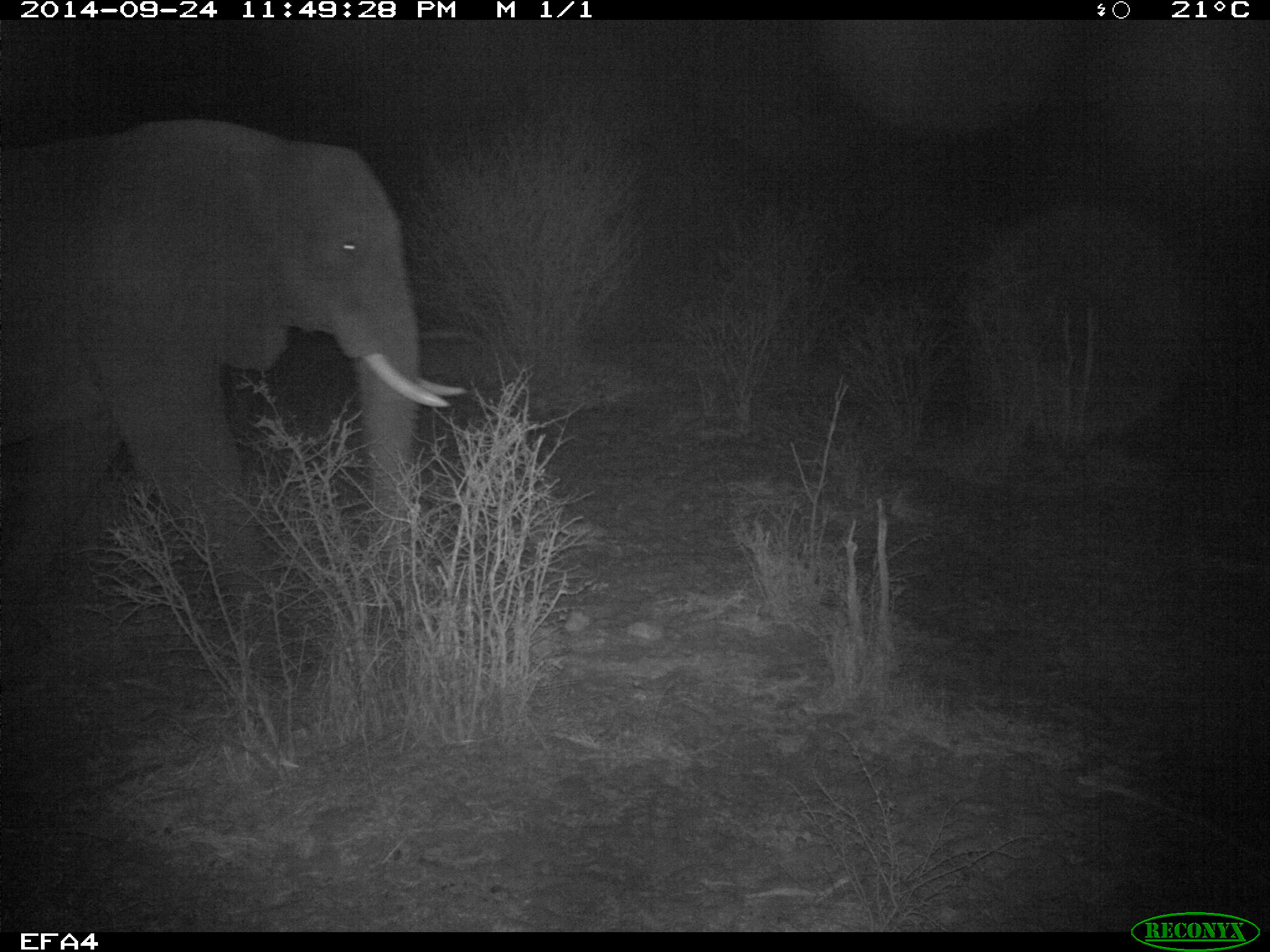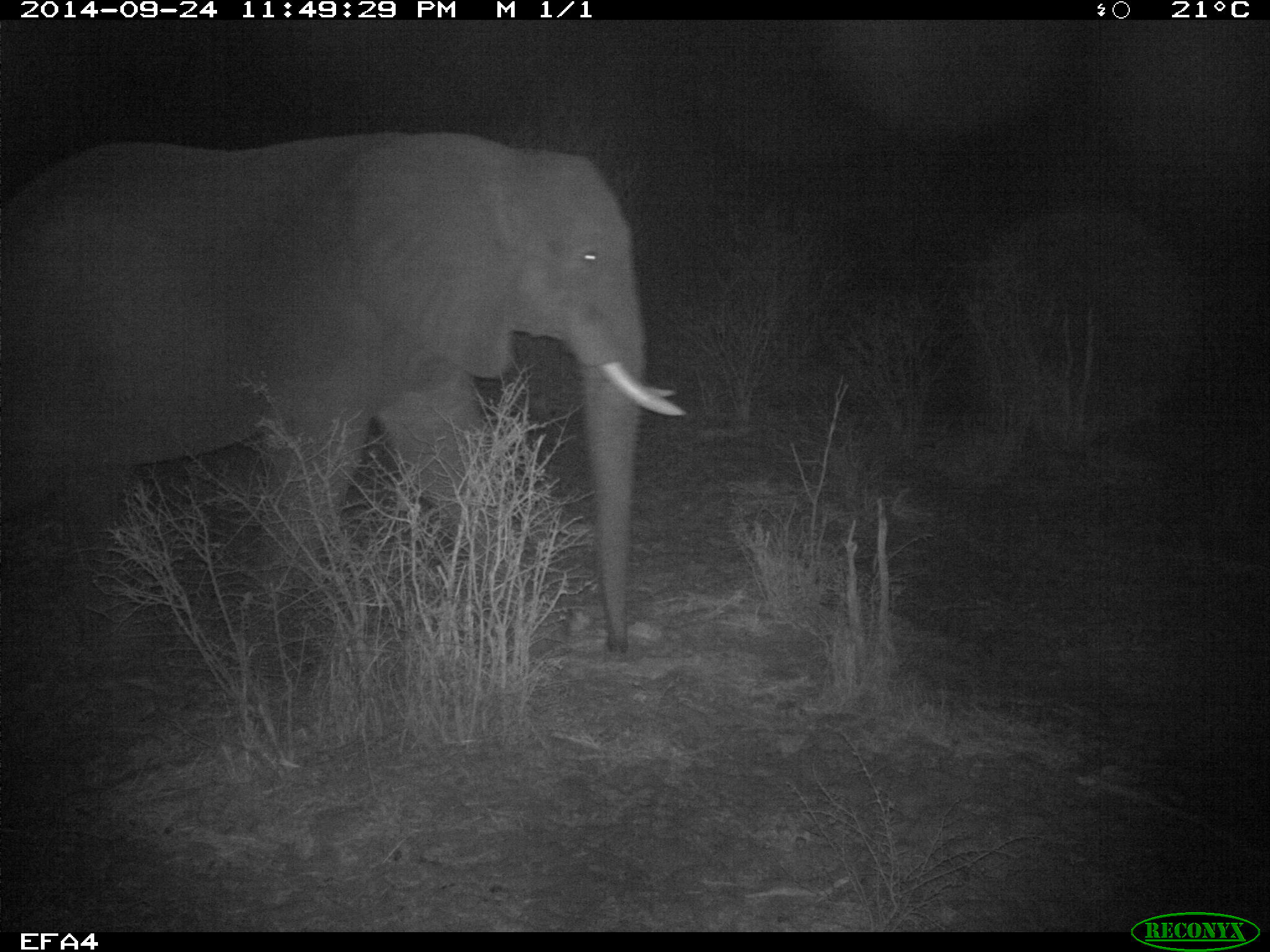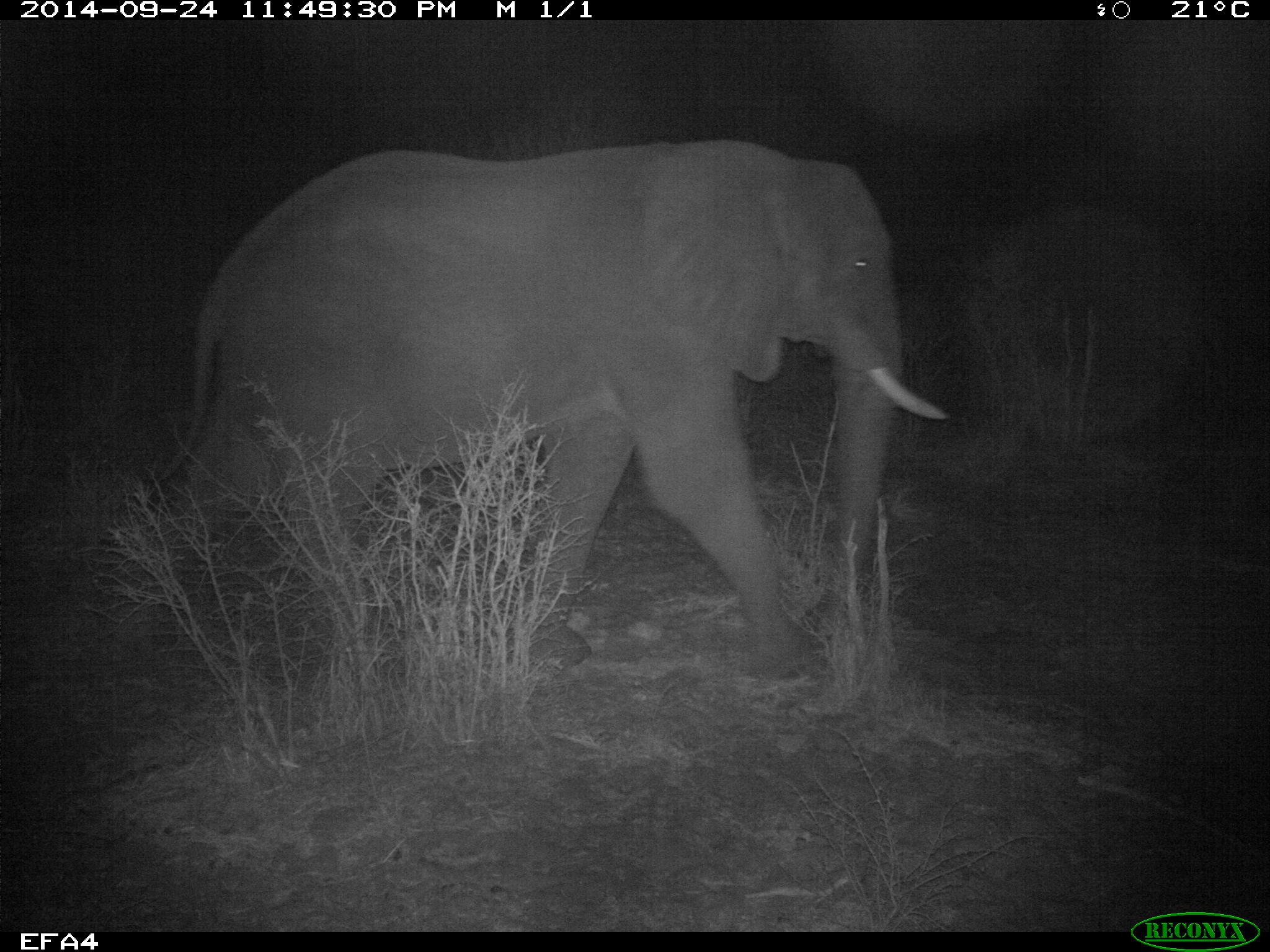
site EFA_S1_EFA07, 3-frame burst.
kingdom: Animalia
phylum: Chordata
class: Mammalia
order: Proboscidea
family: Elephantidae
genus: Loxodonta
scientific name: Loxodonta africana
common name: african bush elephant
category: elephant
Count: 1.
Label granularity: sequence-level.